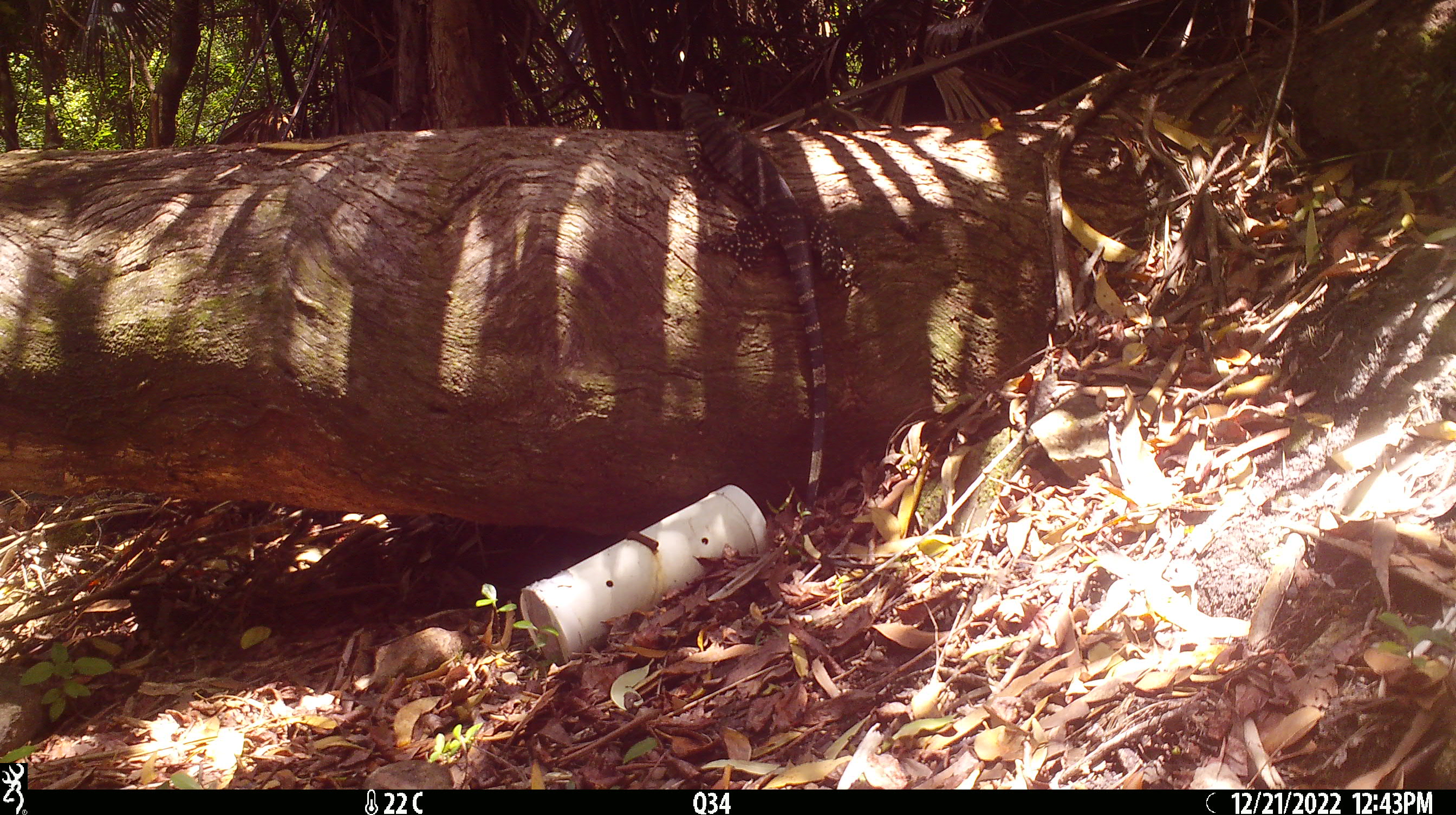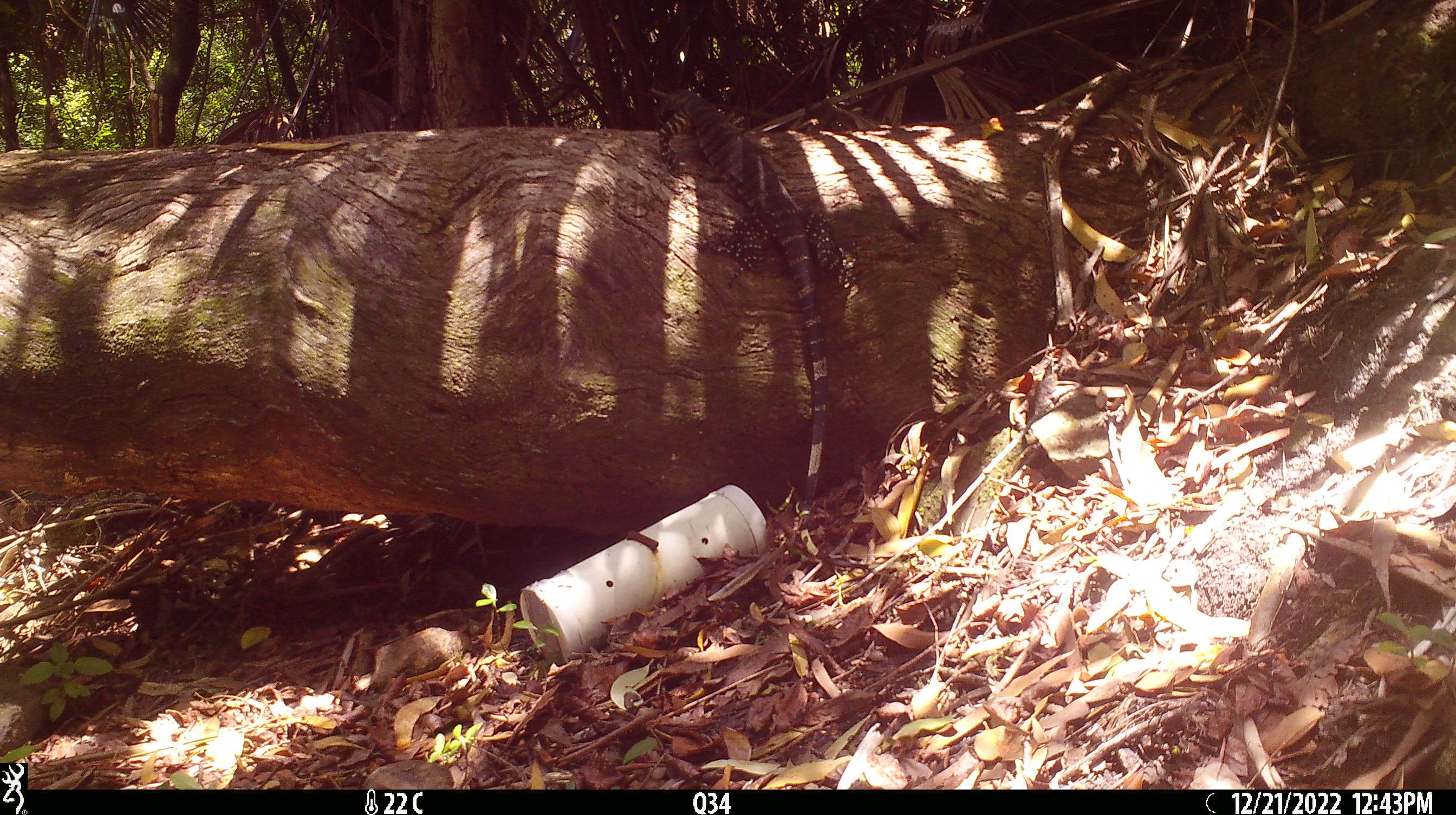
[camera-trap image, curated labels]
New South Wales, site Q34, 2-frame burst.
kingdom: Animalia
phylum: Chordata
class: Reptilia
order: Squamata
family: Varanidae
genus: Varanus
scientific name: Varanus varius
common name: lace monitor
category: goanna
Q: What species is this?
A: Goanna (lace monitor) (Varanus varius).